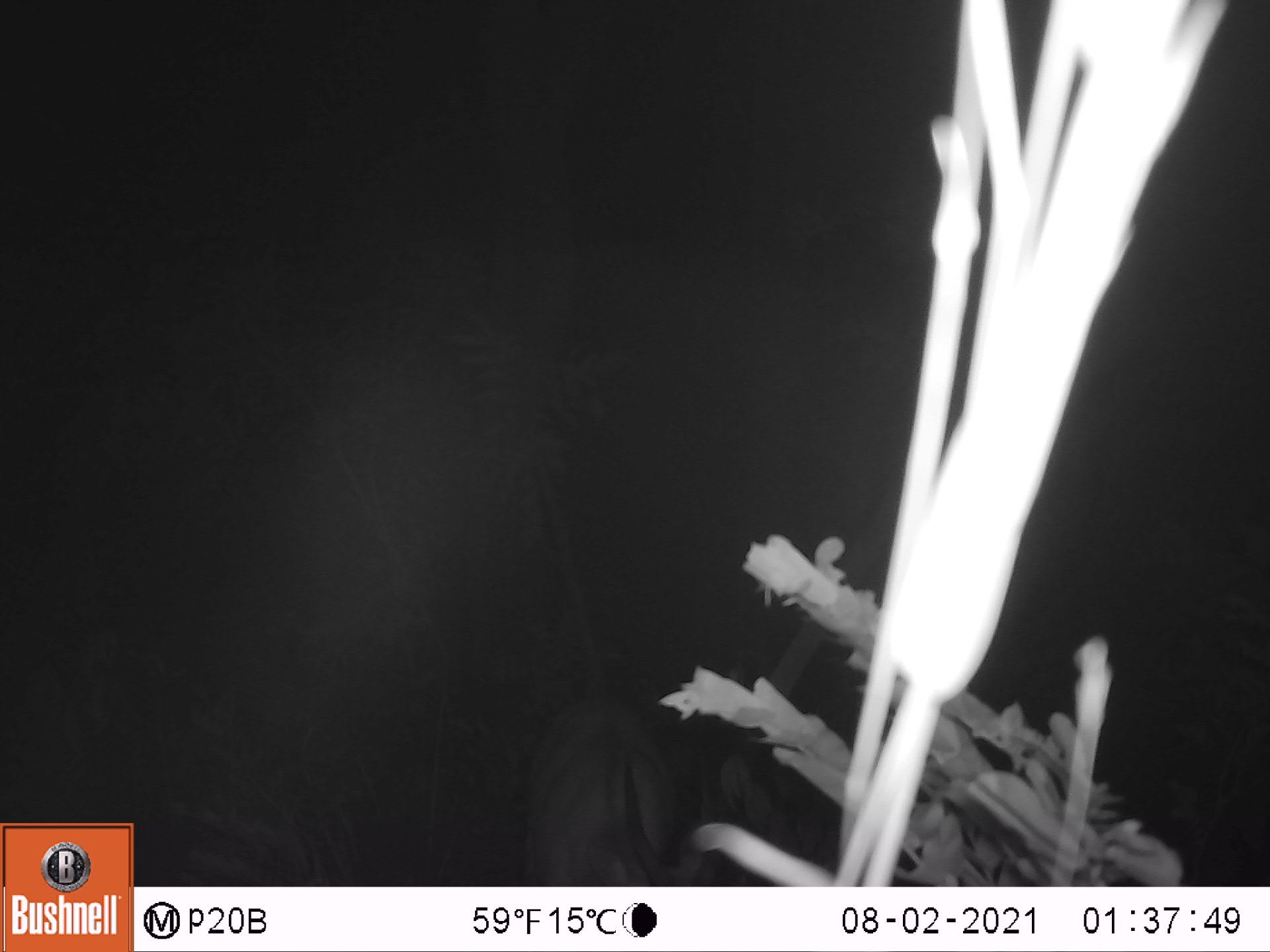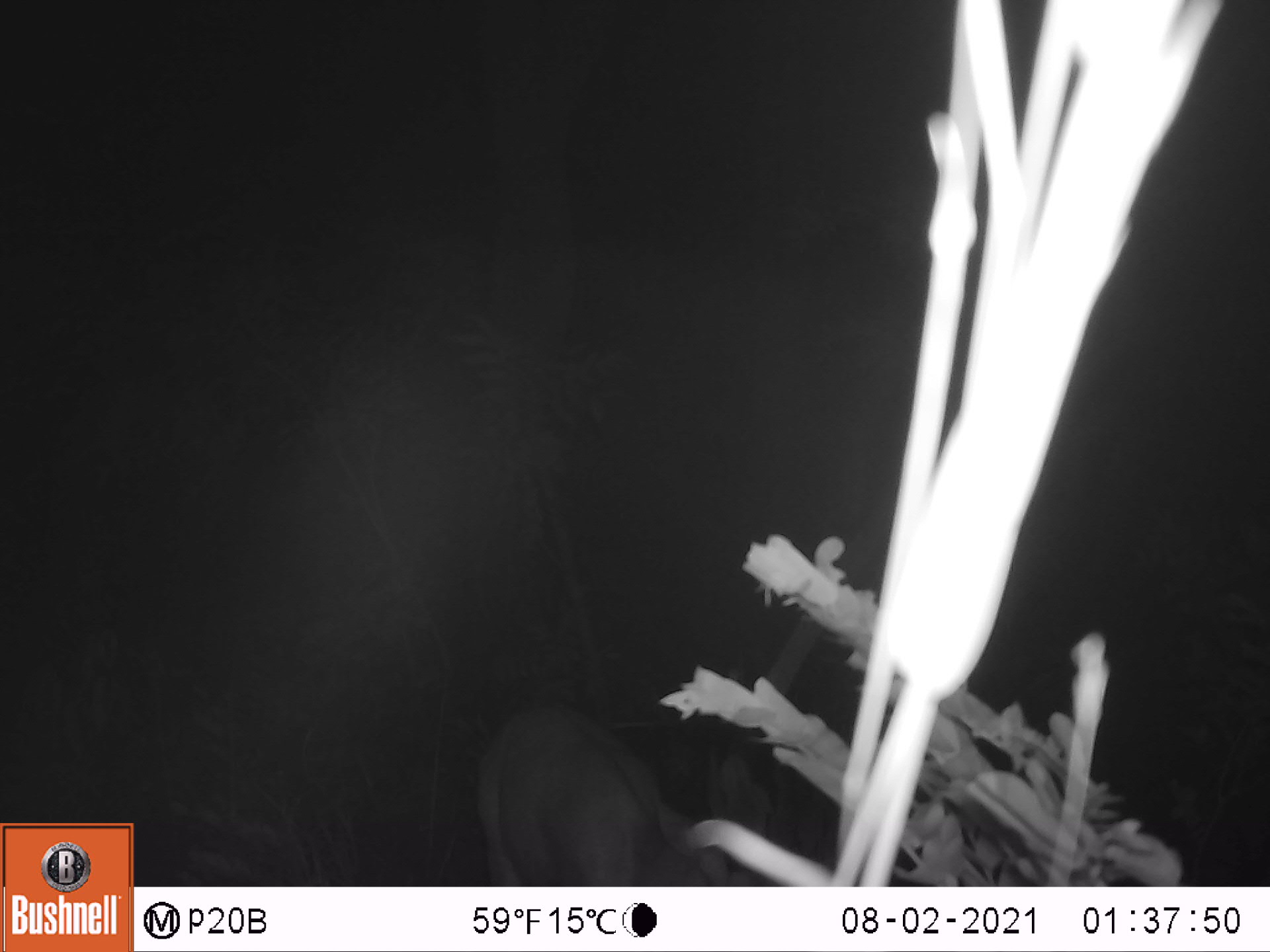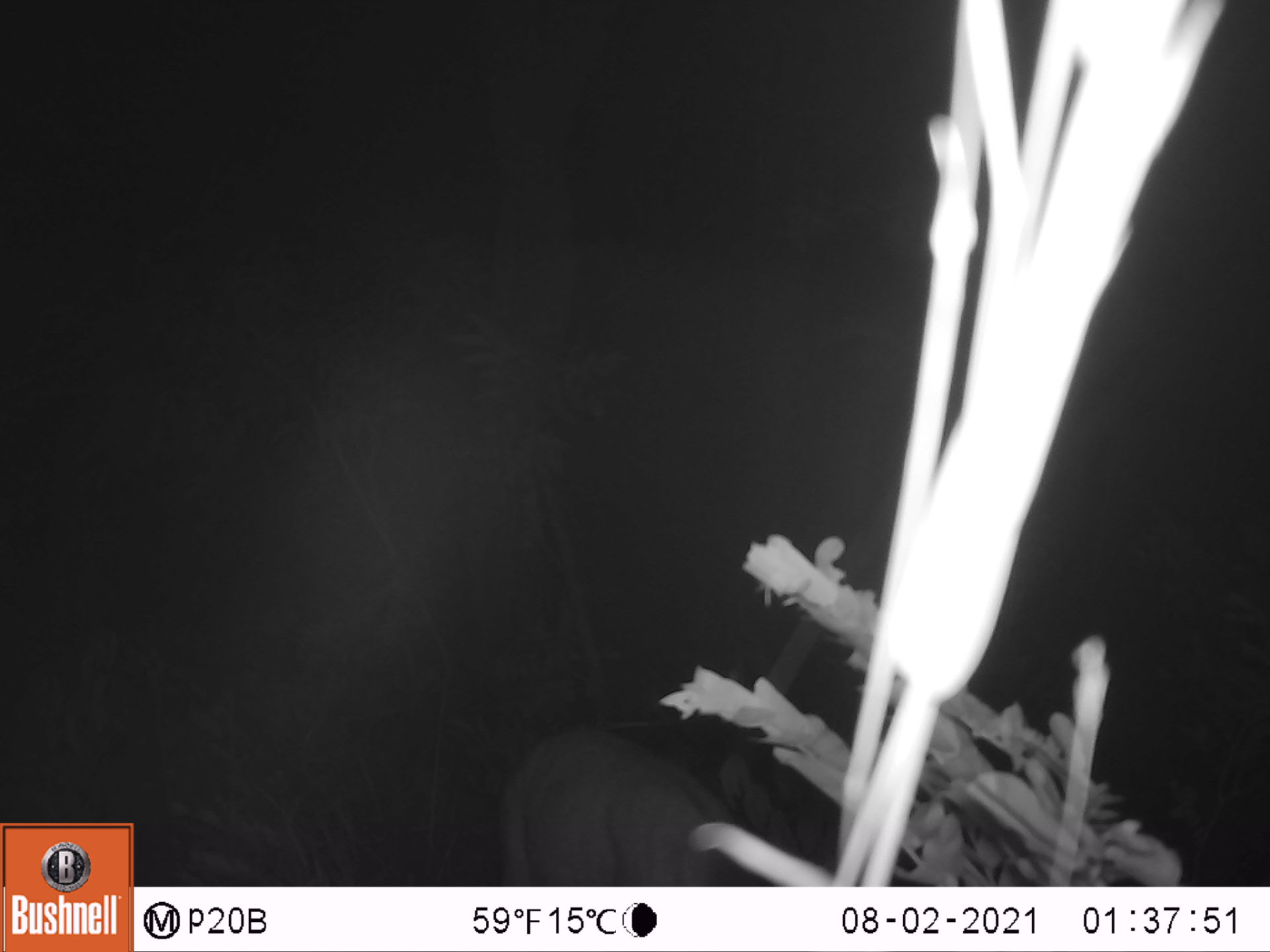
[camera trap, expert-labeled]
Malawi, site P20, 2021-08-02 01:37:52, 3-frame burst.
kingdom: Animalia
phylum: Chordata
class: Mammalia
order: Artiodactyla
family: Bovidae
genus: Tragelaphus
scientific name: Tragelaphus sylvaticus sylvaticus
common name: cape bushbuck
Cape bushbuck (Tragelaphus sylvaticus sylvaticus), count 1.